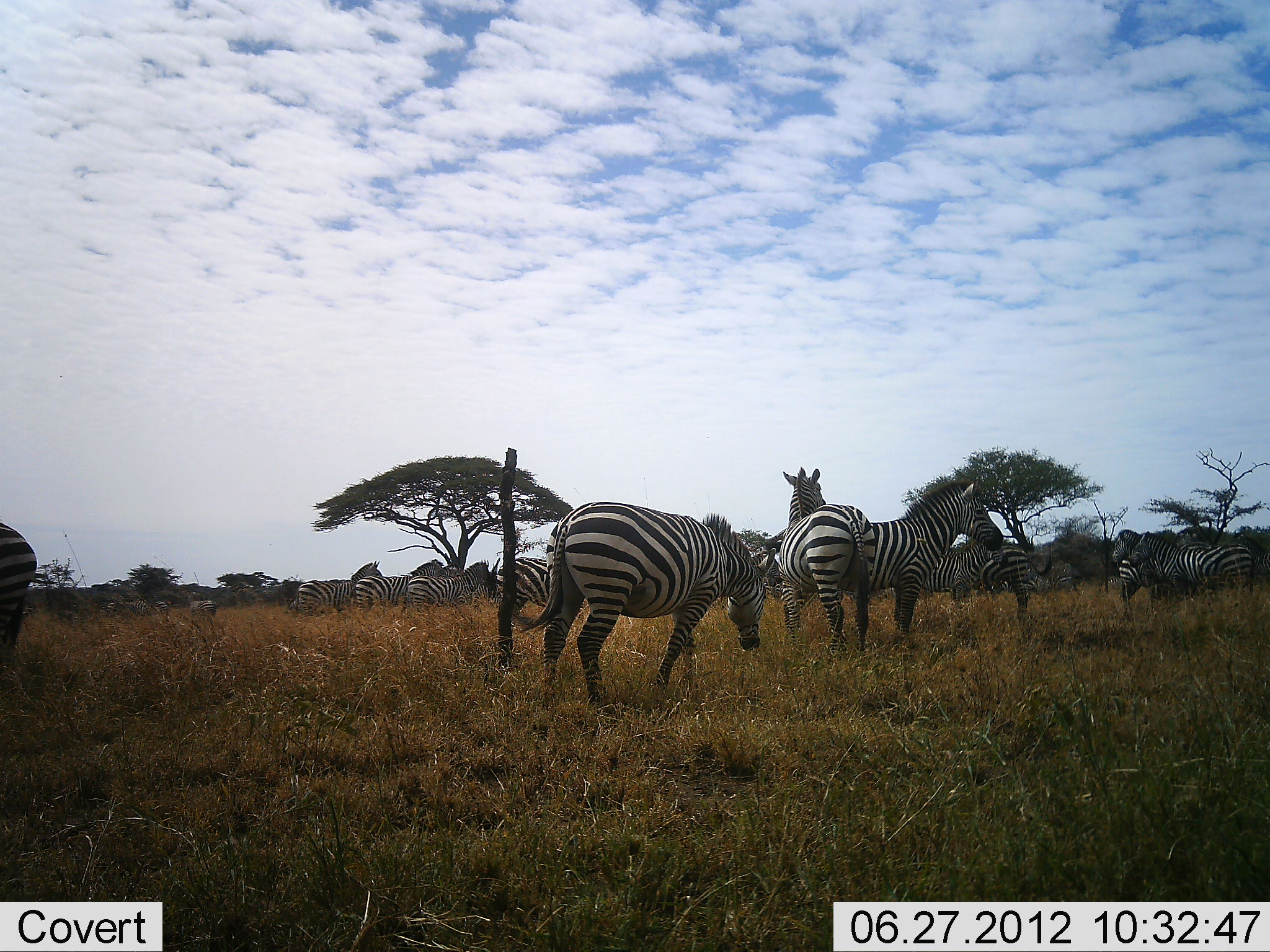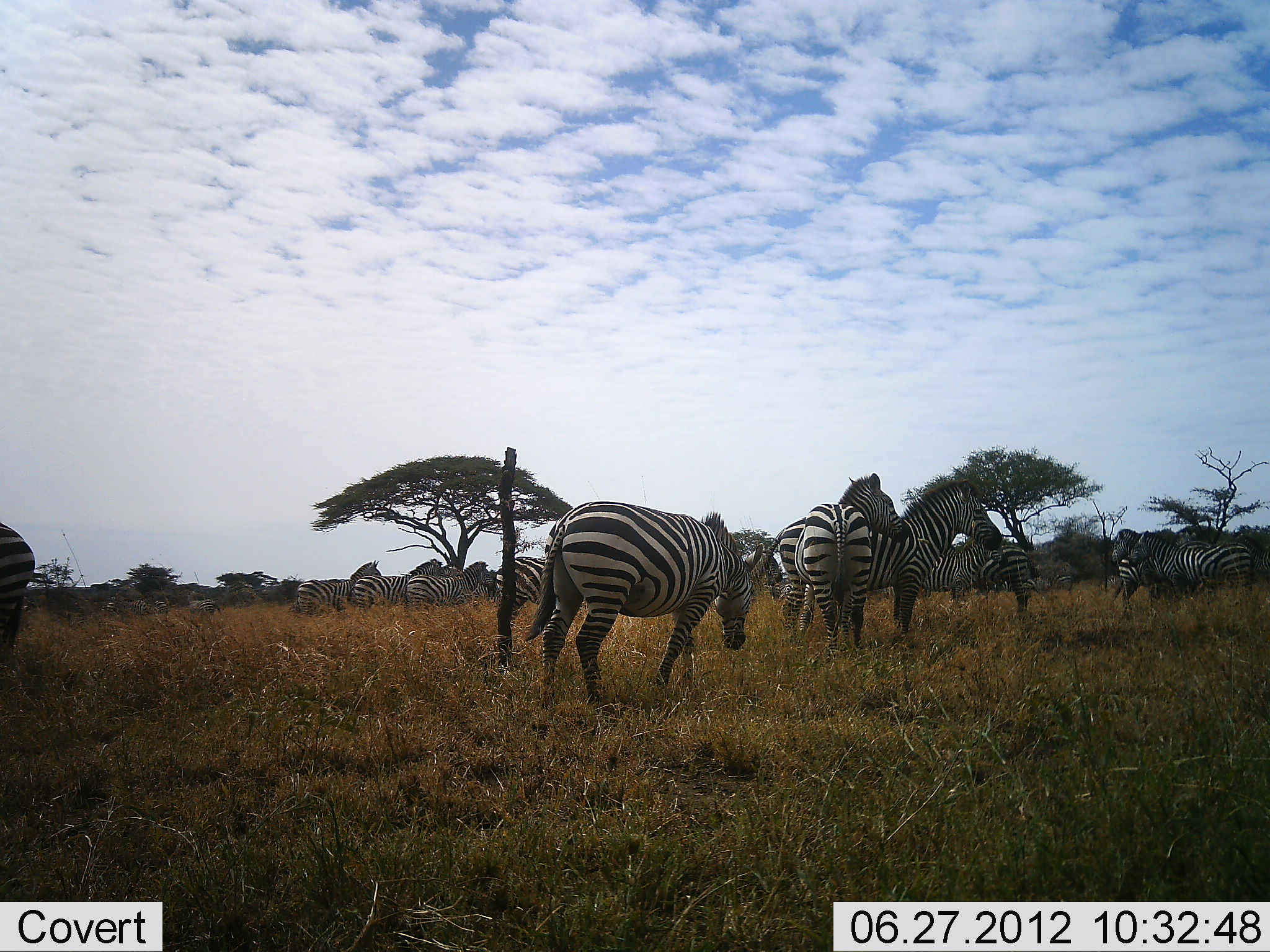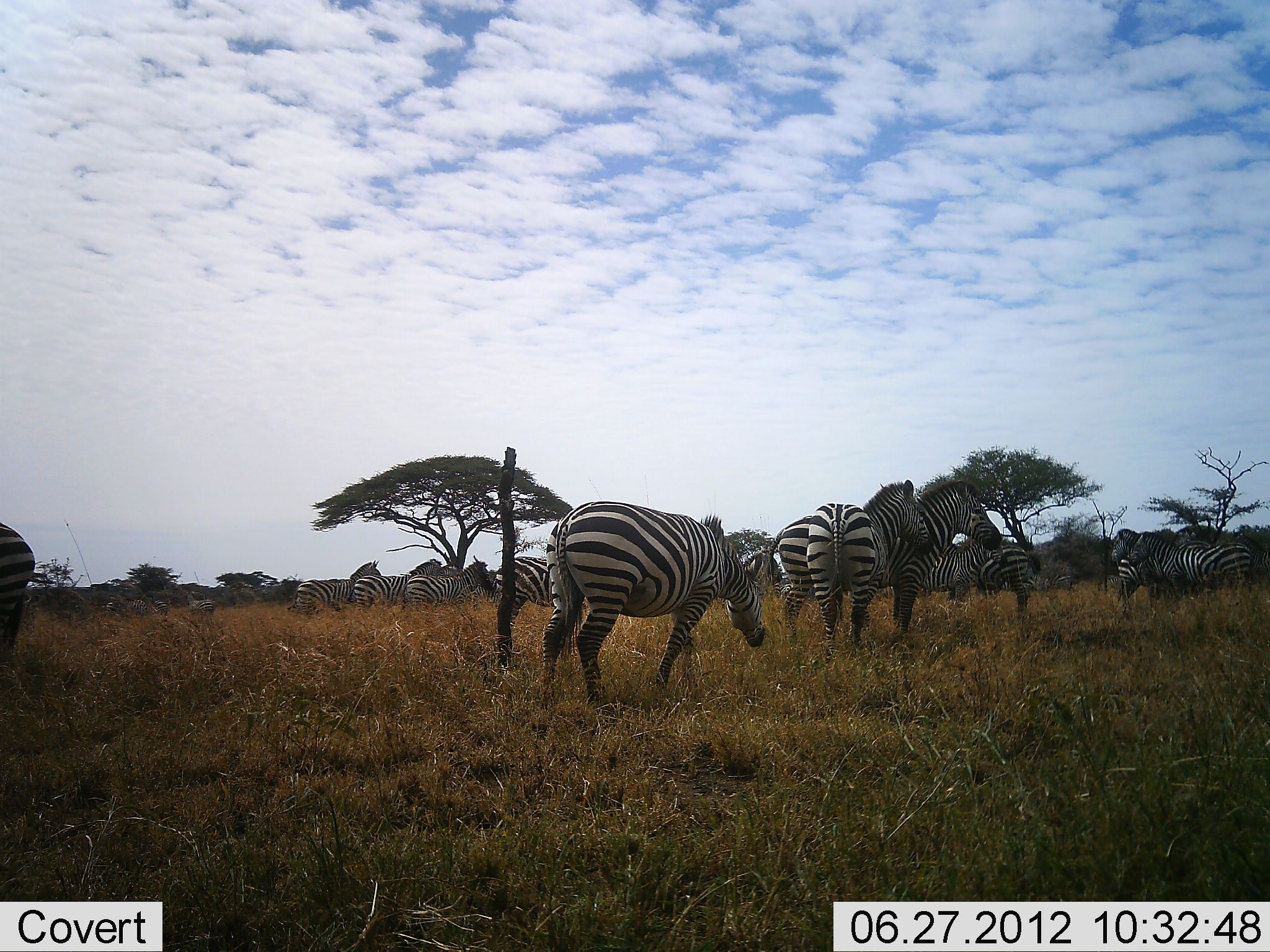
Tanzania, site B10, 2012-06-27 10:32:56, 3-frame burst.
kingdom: Animalia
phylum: Chordata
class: Mammalia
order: Perissodactyla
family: Equidae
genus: Equus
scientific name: Equus quagga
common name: plains zebra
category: zebra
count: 11-50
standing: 70%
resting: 30%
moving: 0%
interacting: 20%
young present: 0%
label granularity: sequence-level